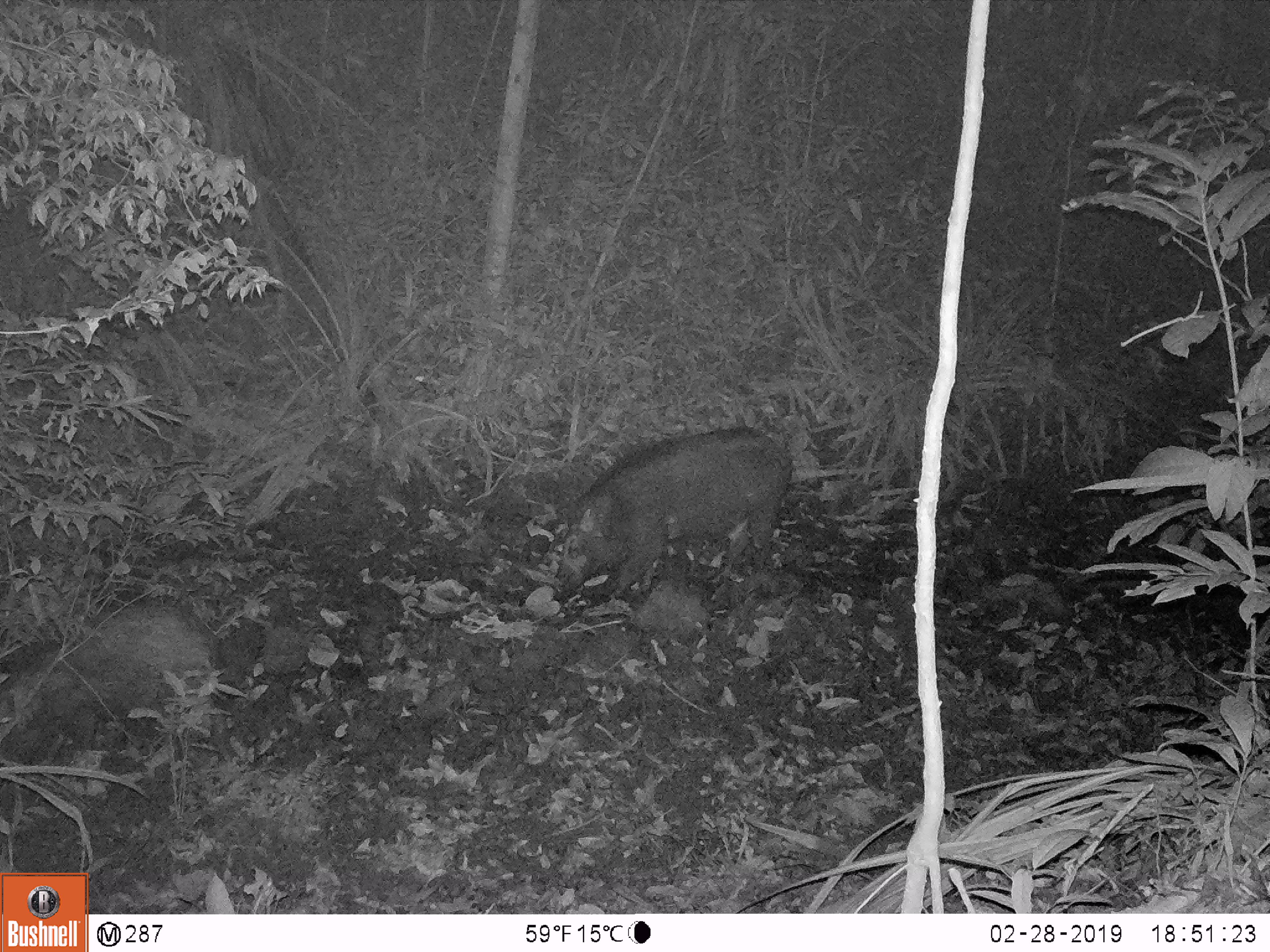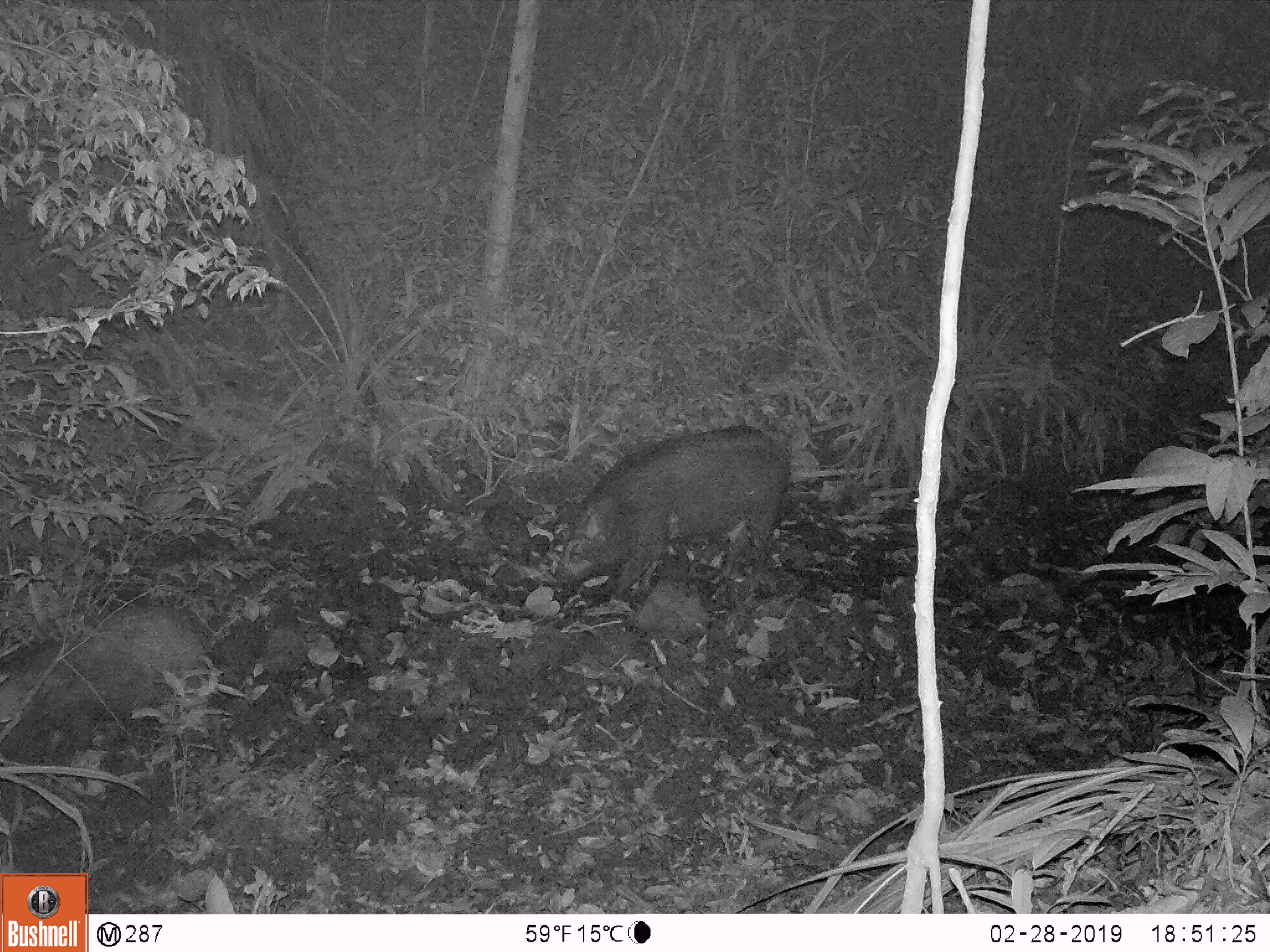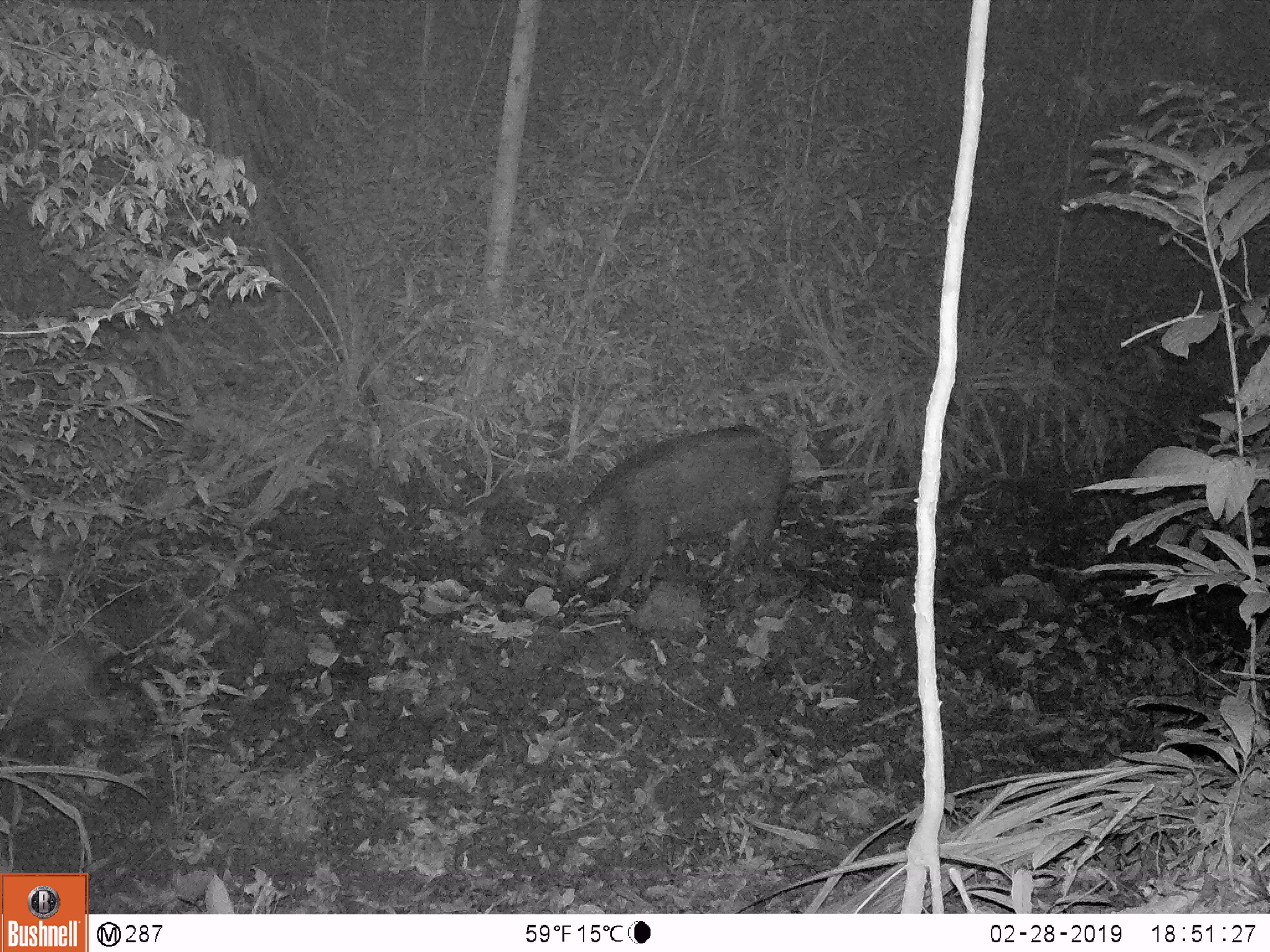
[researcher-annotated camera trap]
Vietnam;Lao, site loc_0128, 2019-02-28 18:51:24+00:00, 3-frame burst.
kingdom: Animalia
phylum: Chordata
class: Mammalia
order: Artiodactyla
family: Suidae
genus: Sus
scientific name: Sus scrofa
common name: eurasian wild pig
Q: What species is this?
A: Eurasian wild pig (Sus scrofa).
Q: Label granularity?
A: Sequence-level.